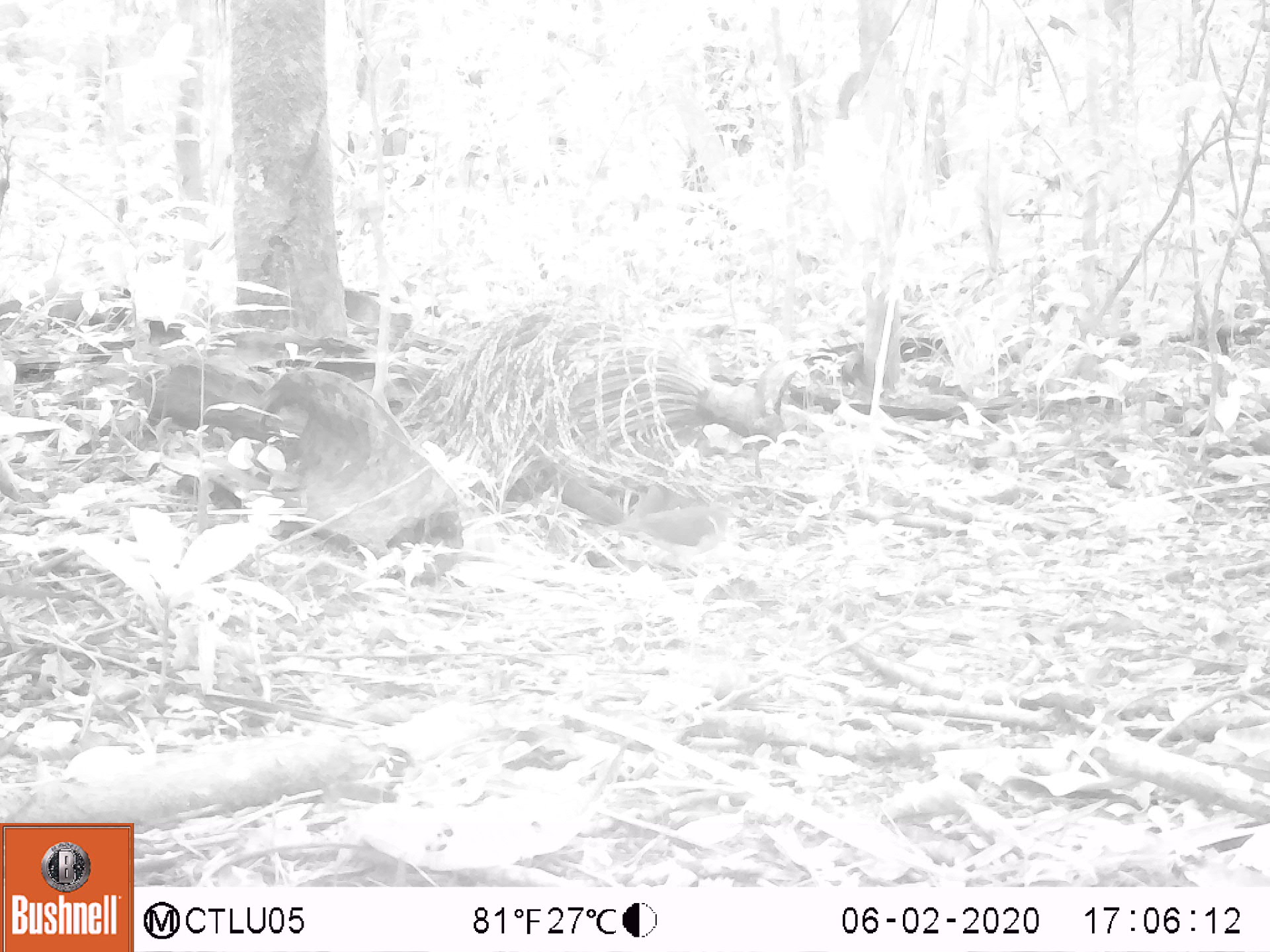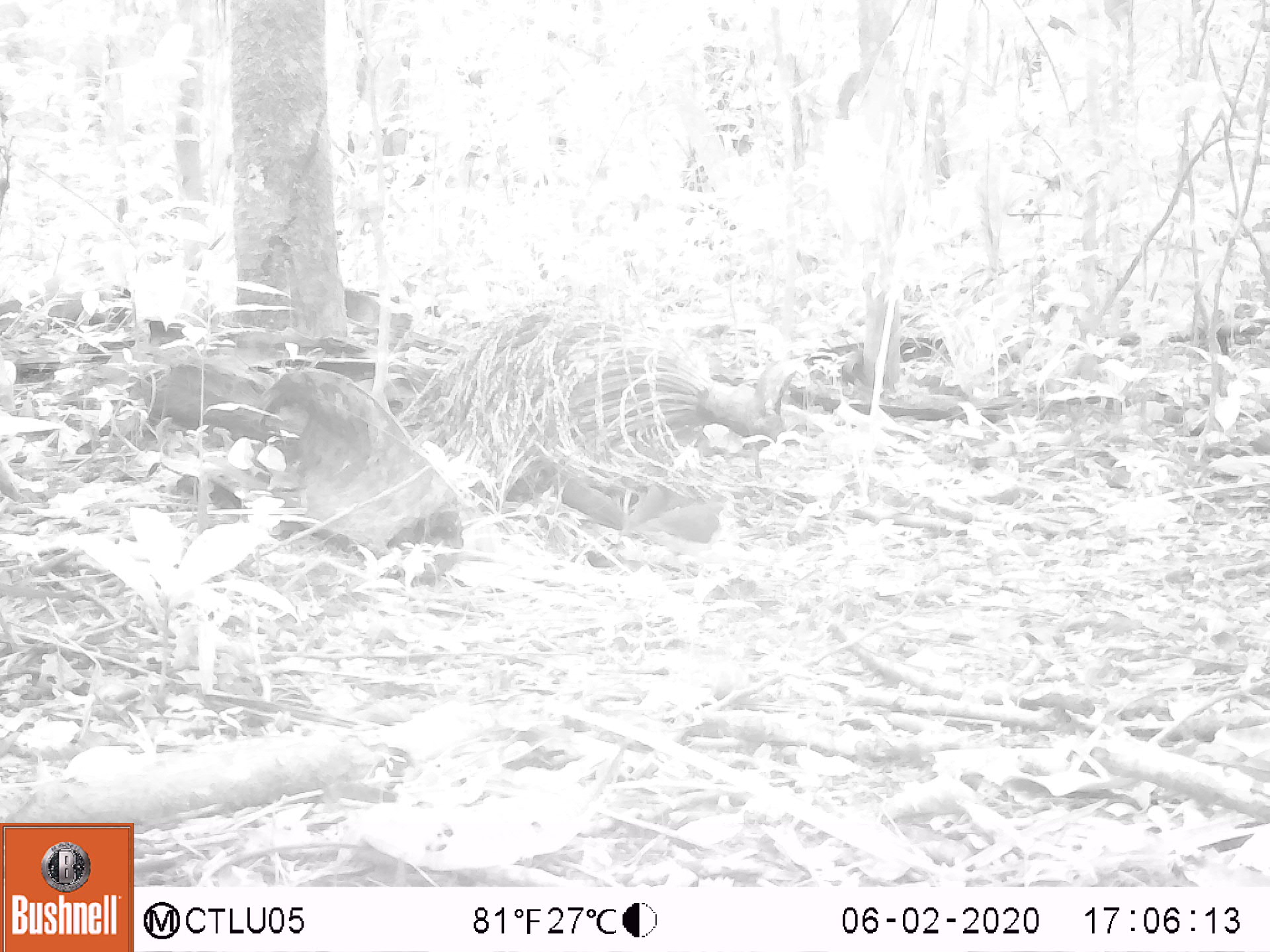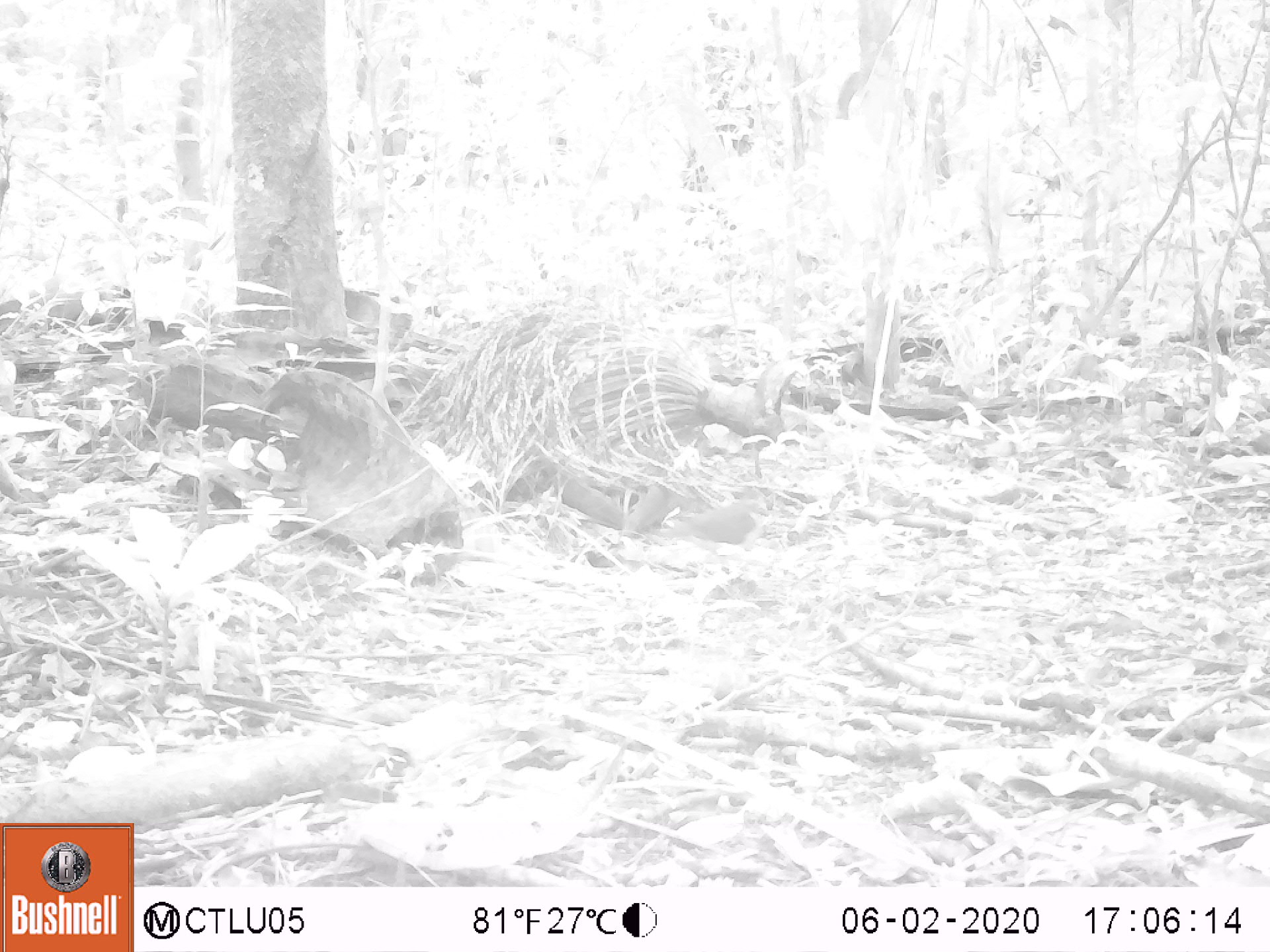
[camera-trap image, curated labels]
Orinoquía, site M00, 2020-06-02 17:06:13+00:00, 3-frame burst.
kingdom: Animalia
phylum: Chordata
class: Aves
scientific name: Aves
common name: bird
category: unknown bird